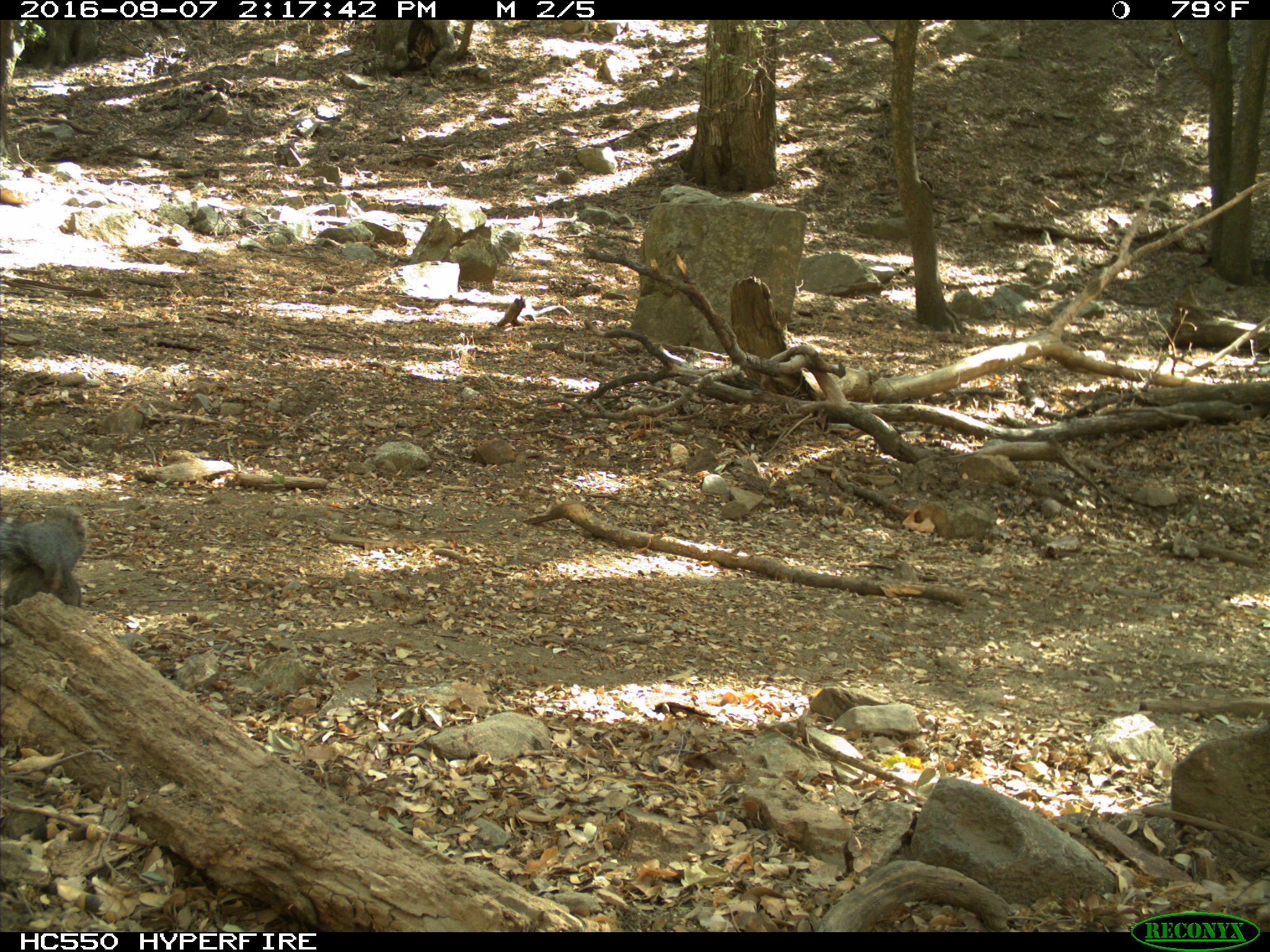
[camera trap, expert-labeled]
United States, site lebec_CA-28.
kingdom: Animalia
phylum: Chordata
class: Mammalia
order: Rodentia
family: Sciuridae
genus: Sciurus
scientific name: Sciurus carolinensis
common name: eastern gray squirrel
Sciurus carolinensis (eastern gray squirrel).